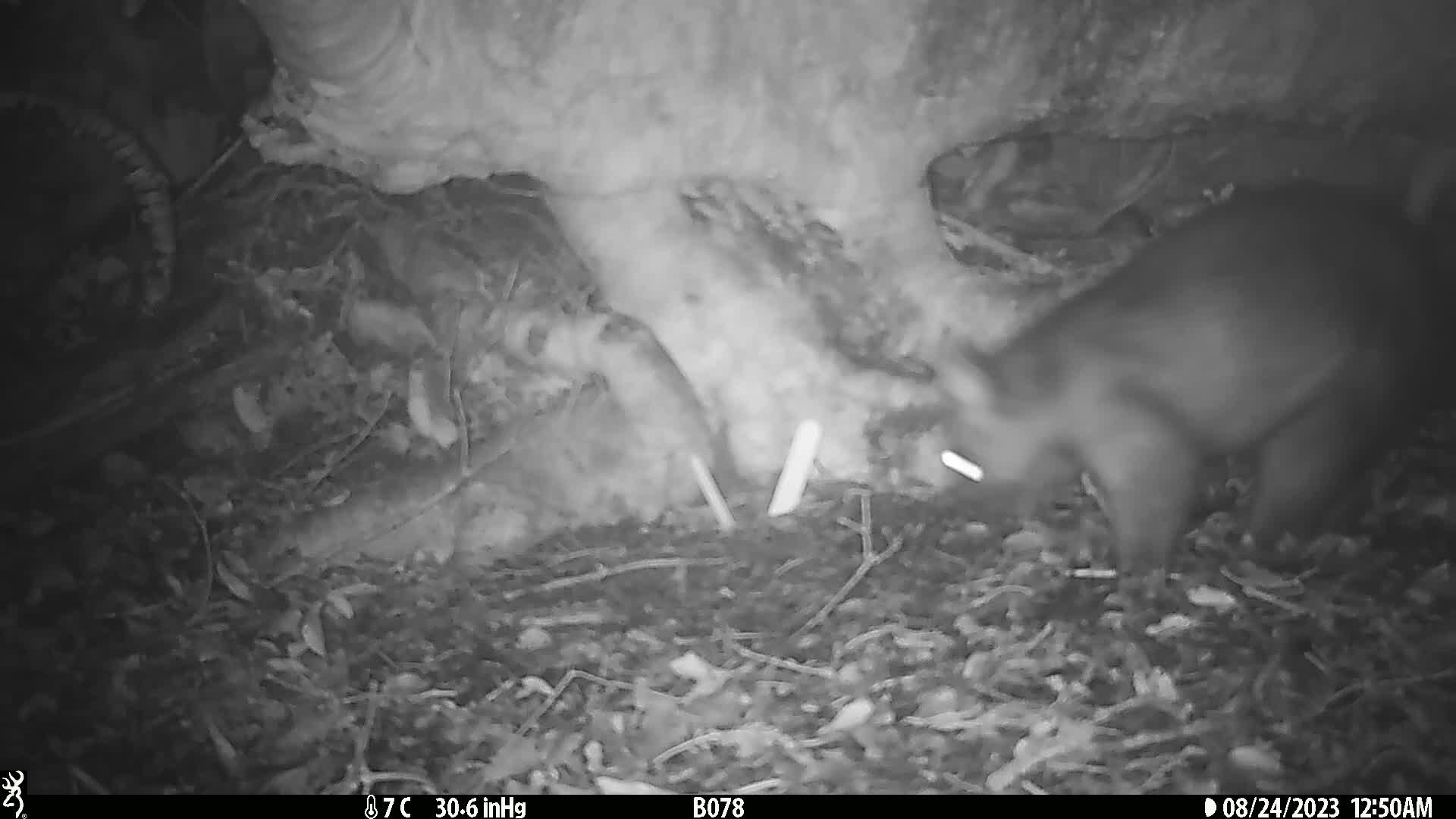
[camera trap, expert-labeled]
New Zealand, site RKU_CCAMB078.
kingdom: Animalia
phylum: Chordata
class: Mammalia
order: Diprotodontia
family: Phalangeridae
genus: Trichosurus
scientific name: Trichosurus vulpecula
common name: common brushtail possum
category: possum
Possum (common brushtail possum) (Trichosurus vulpecula).